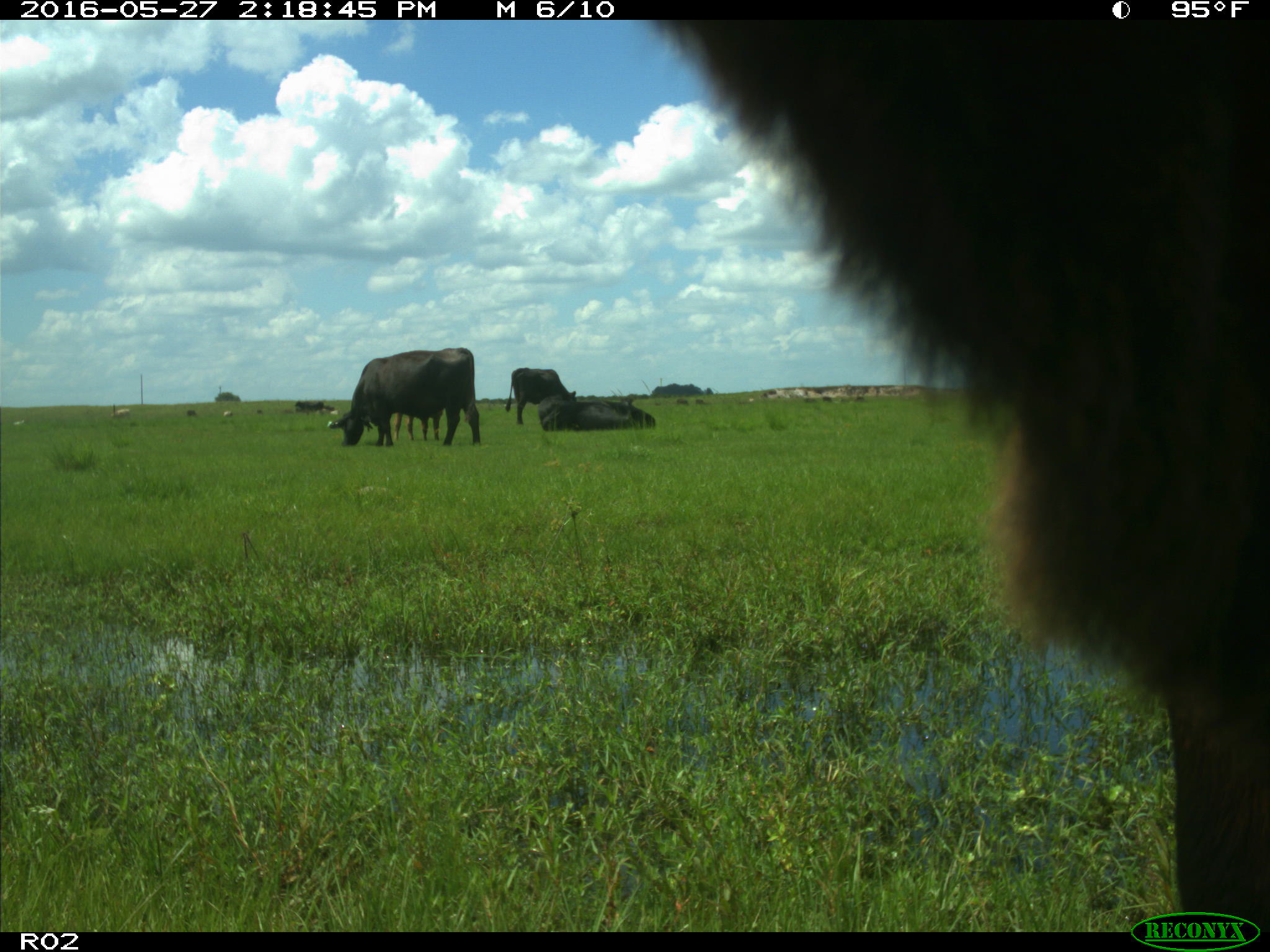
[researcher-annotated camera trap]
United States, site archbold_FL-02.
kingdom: Animalia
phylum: Chordata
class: Mammalia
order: Artiodactyla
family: Bovidae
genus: Bos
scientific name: Bos taurus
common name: domestic cow